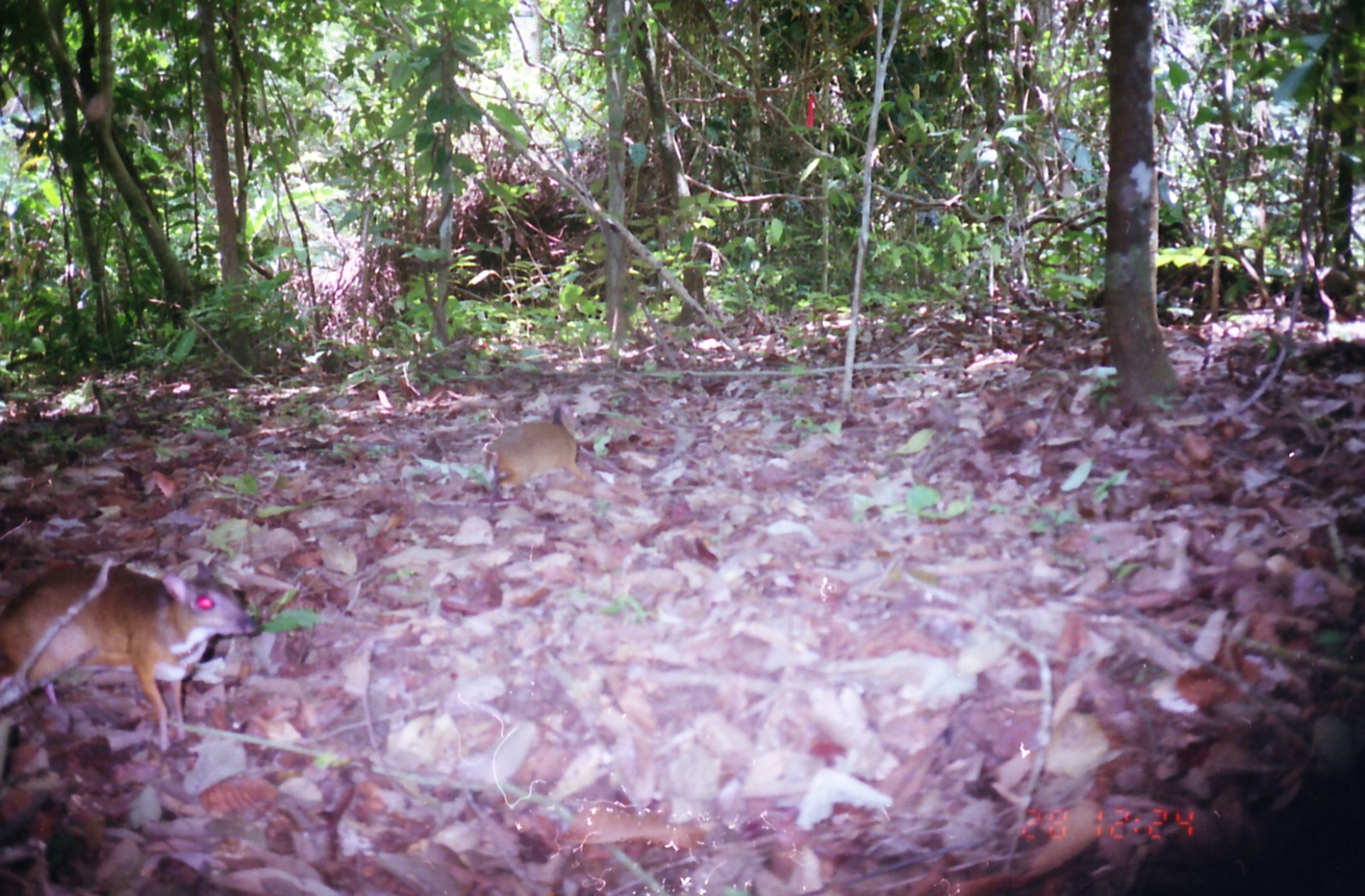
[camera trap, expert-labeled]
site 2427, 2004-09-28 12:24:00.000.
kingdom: Animalia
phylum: Chordata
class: Mammalia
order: Artiodactyla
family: Tragulidae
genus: Tragulus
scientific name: Tragulus napu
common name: greater oriental chevrotain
Tragulus napu (greater oriental chevrotain), count 2.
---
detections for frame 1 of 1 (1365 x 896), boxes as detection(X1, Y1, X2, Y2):
tragulus napu: detection(0, 558, 265, 753); detection(477, 401, 590, 501)